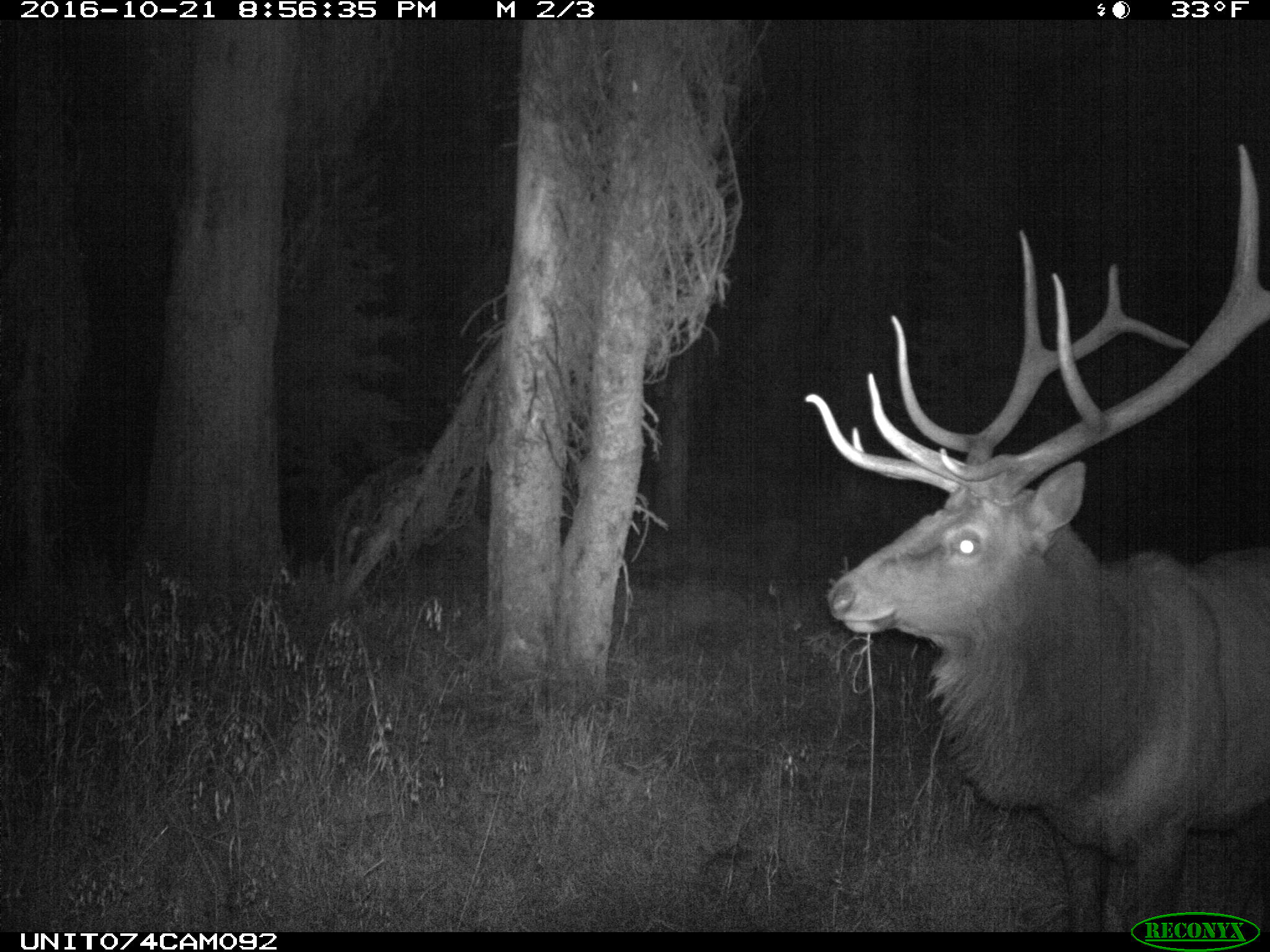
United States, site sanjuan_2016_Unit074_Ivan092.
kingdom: Animalia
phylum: Chordata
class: Mammalia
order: Artiodactyla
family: Cervidae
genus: Cervus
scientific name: Cervus elaphus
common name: red deer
Cervus elaphus (red deer).